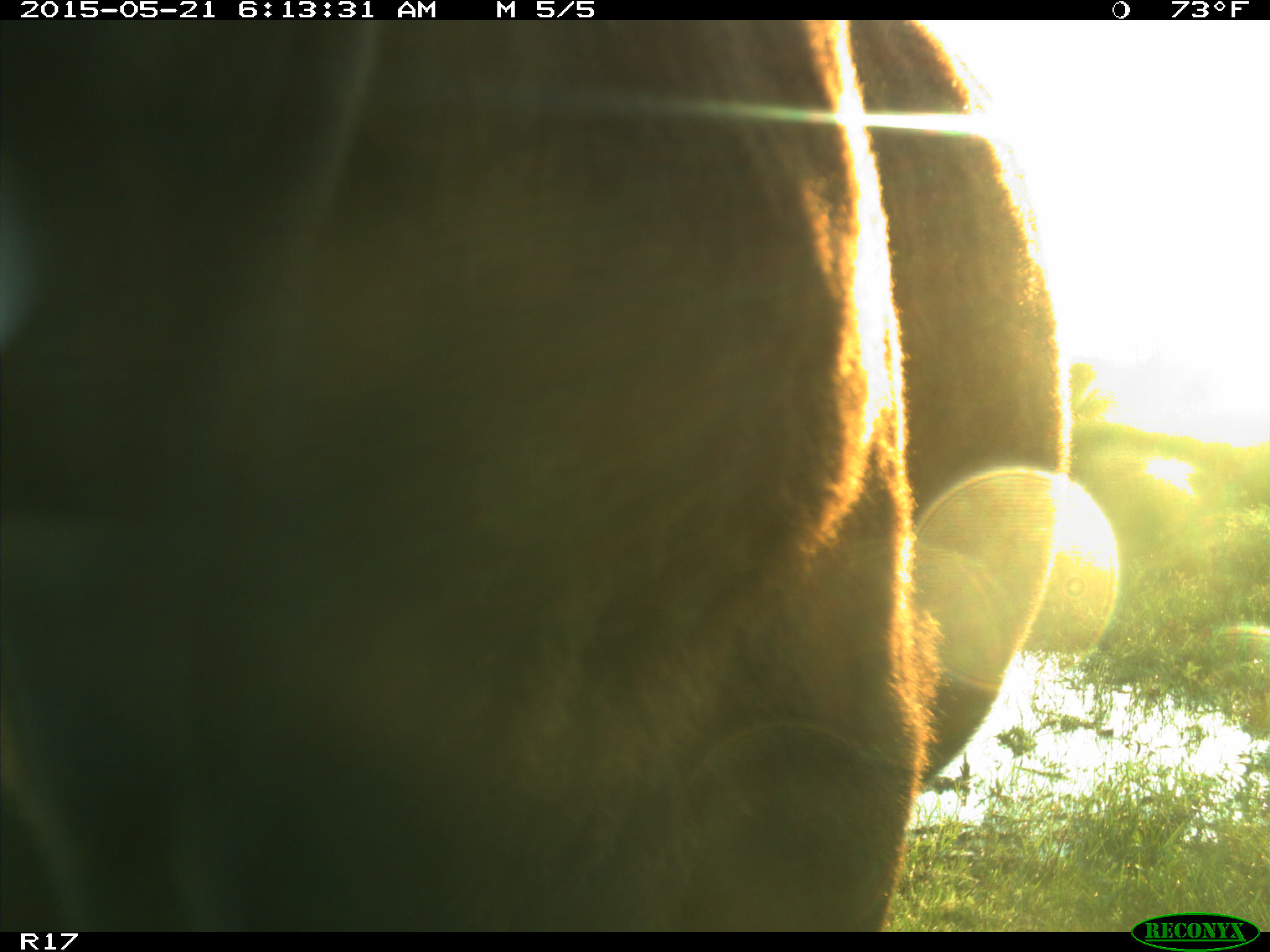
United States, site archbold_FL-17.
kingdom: Animalia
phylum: Chordata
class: Mammalia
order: Artiodactyla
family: Bovidae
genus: Bos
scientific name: Bos taurus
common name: domestic cow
Bos taurus (domestic cow).